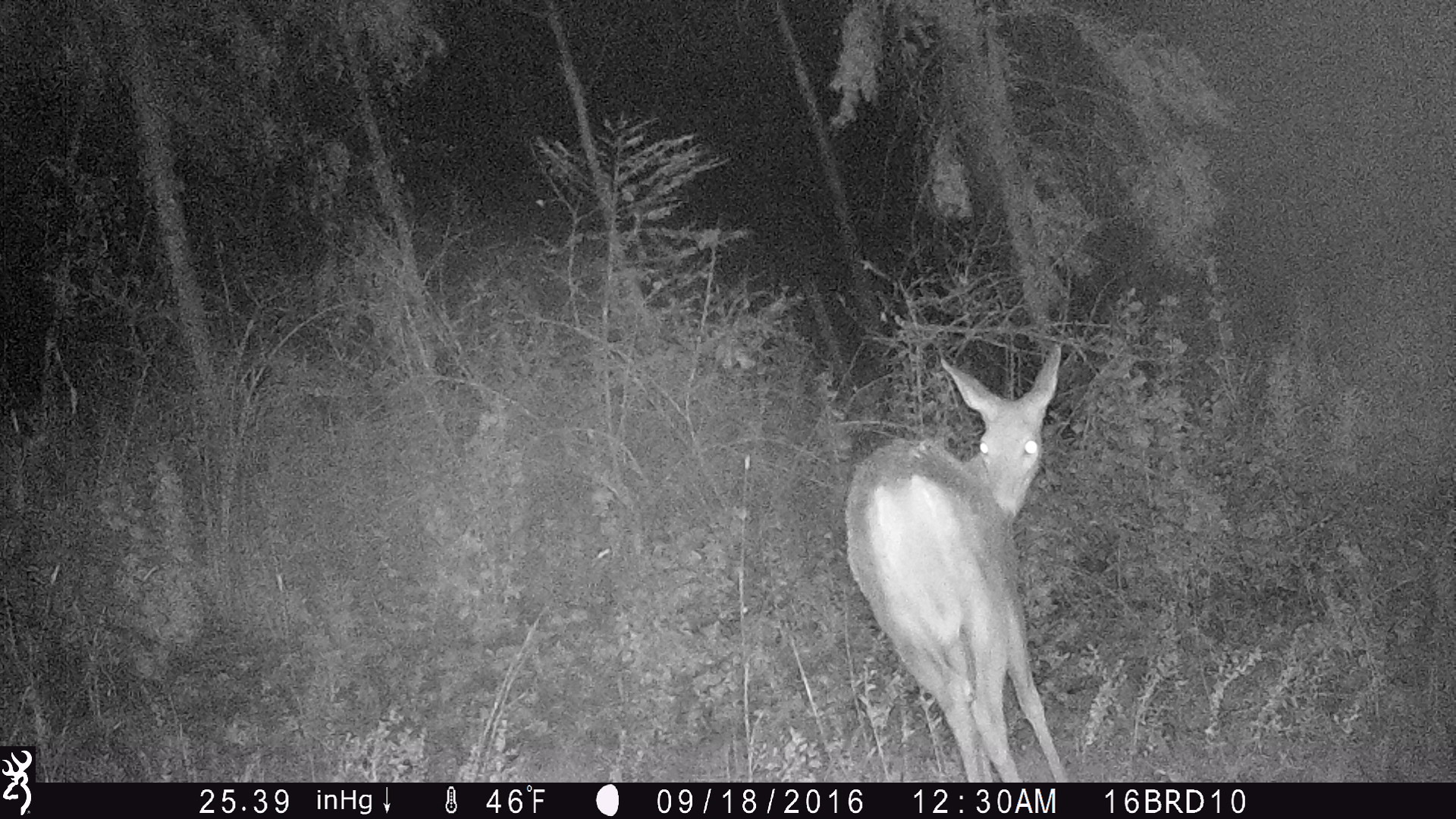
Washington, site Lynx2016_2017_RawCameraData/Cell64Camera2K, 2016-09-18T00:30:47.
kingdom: Animalia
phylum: Chordata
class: Mammalia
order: Artiodactyla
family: Cervidae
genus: Odocoileus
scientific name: Odocoileus virginianus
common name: white-tailed deer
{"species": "Odocoileus virginianus (white-tailed deer)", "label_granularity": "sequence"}